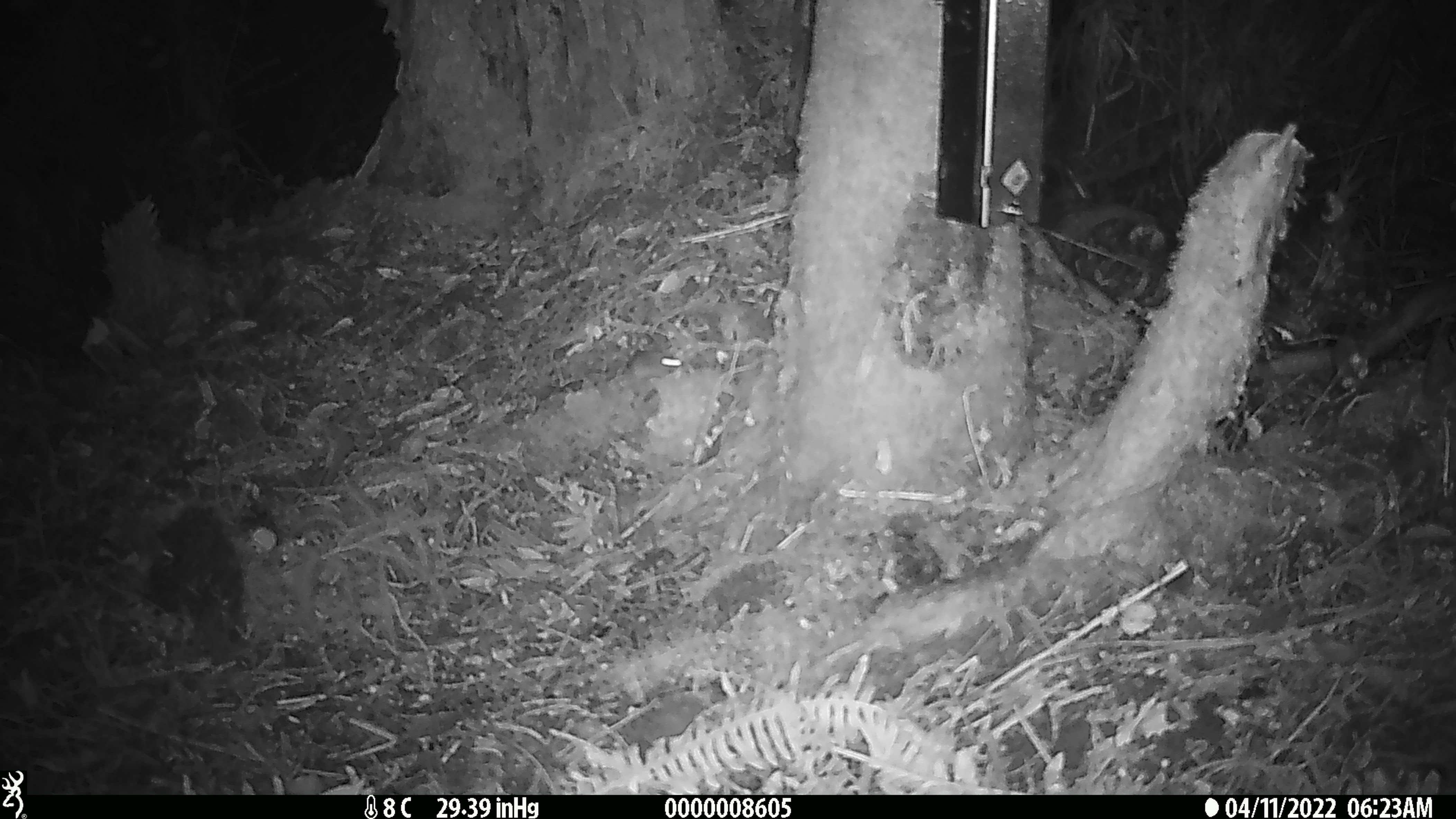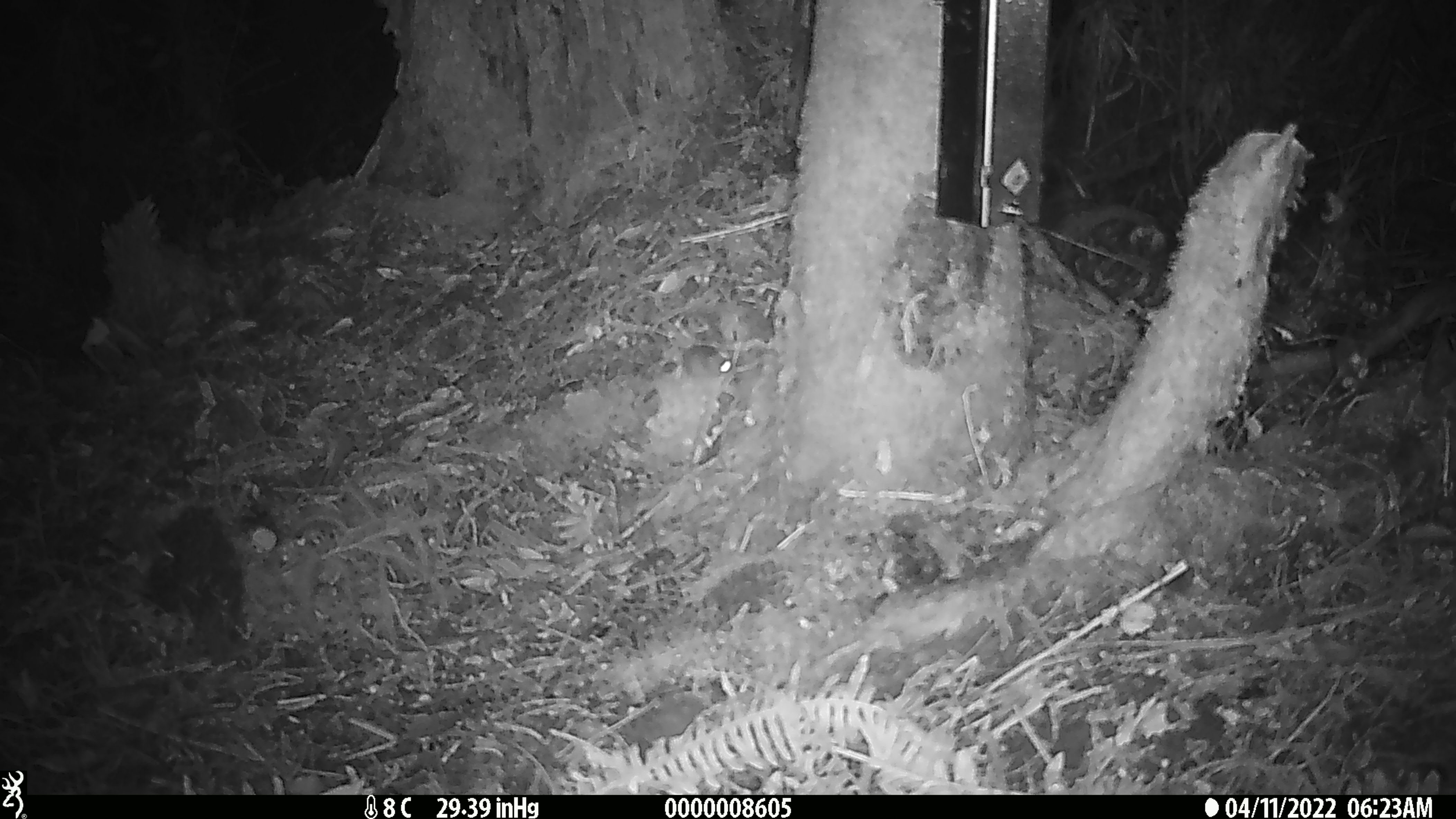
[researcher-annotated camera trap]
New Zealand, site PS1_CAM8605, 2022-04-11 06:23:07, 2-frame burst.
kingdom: Animalia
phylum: Chordata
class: Mammalia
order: Rodentia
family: Muridae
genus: Mus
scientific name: Mus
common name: mouse